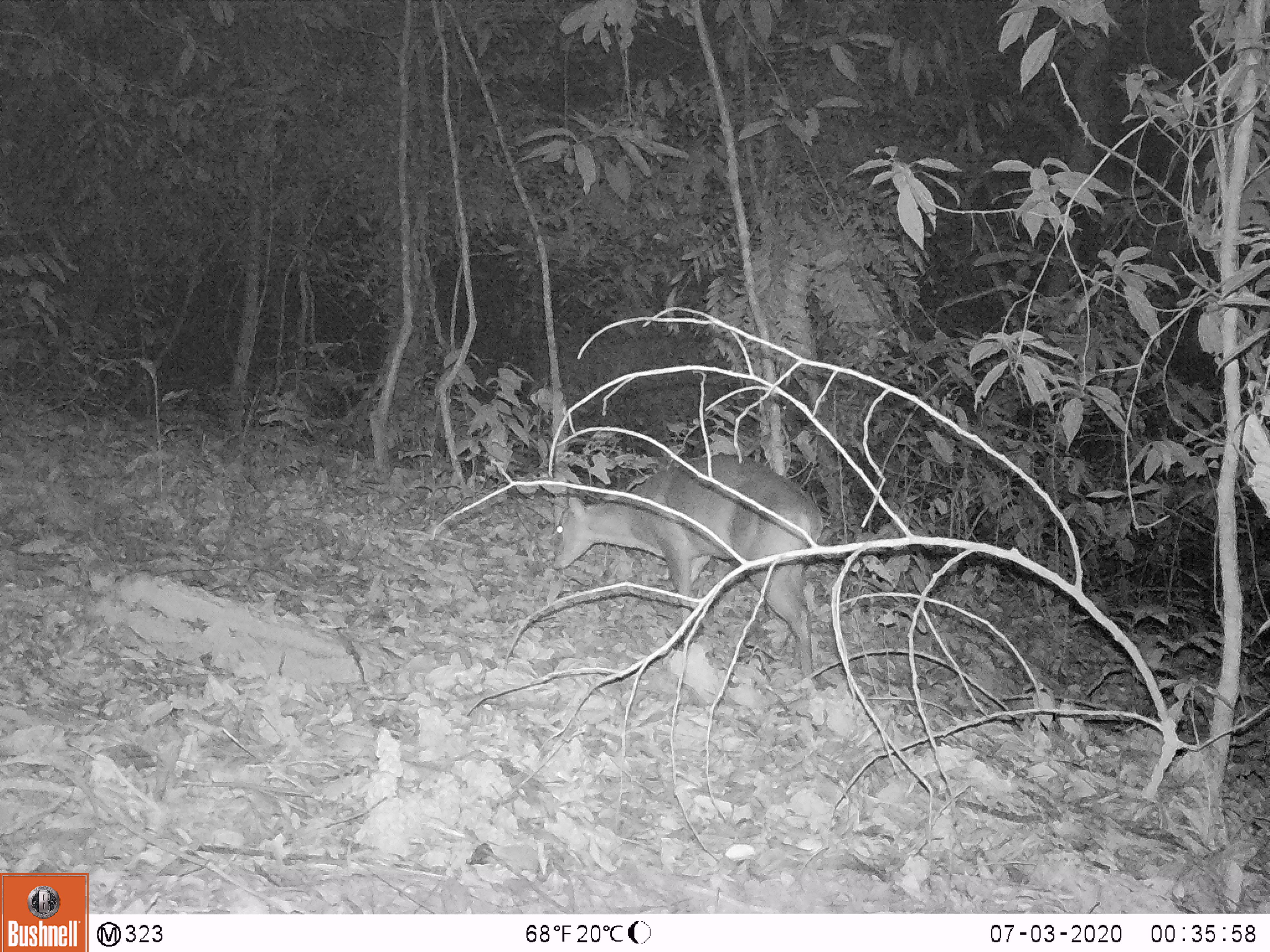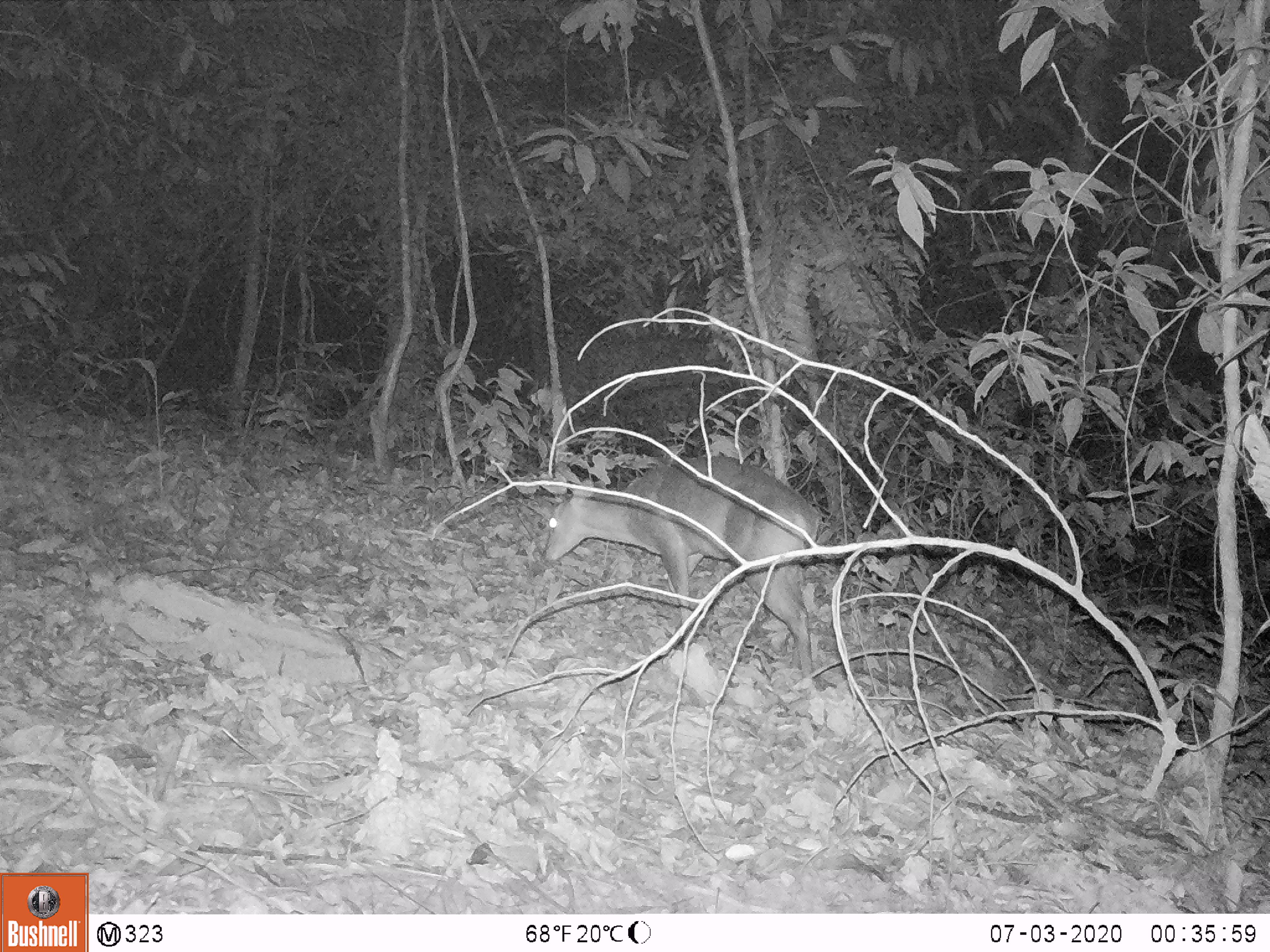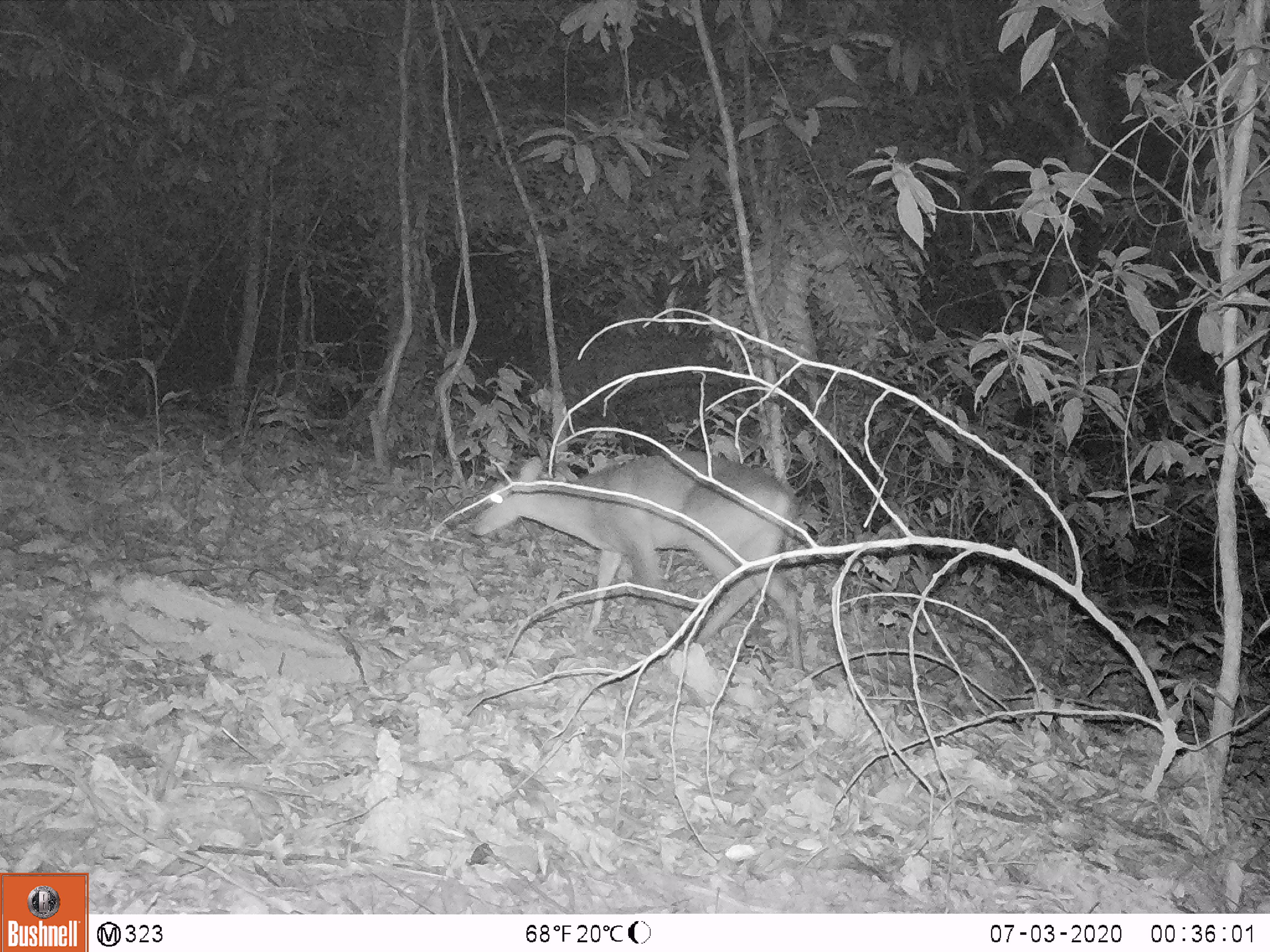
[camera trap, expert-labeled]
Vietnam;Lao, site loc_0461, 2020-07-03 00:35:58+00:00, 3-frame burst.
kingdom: Animalia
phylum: Chordata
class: Mammalia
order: Artiodactyla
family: Cervidae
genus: Muntiacus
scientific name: Muntiacus vuquangensis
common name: large-antlered muntjac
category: large antlered muntjac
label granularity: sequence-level